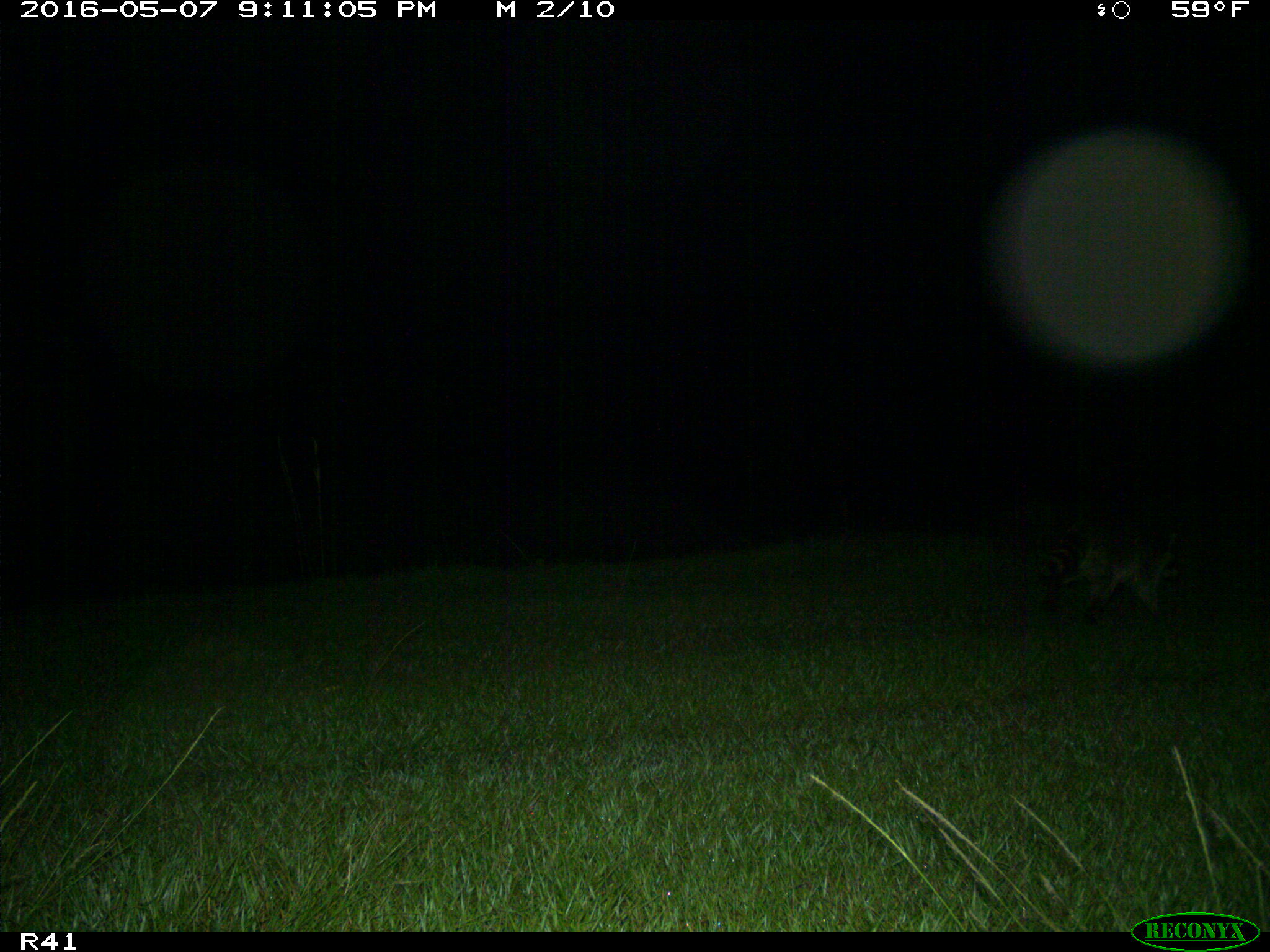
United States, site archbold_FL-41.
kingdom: Animalia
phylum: Chordata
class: Mammalia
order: Carnivora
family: Procyonidae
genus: Procyon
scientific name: Procyon lotor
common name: common raccoon